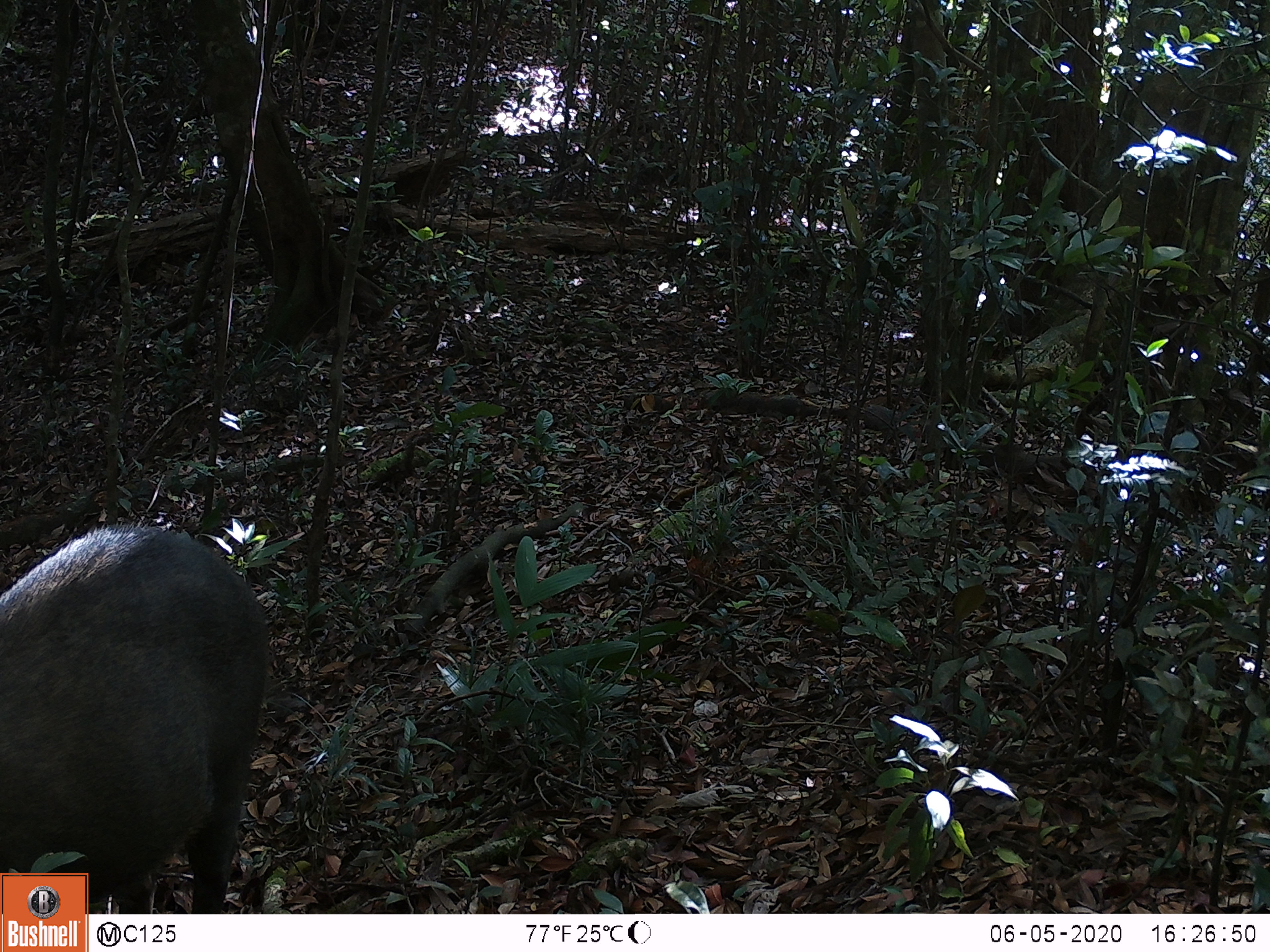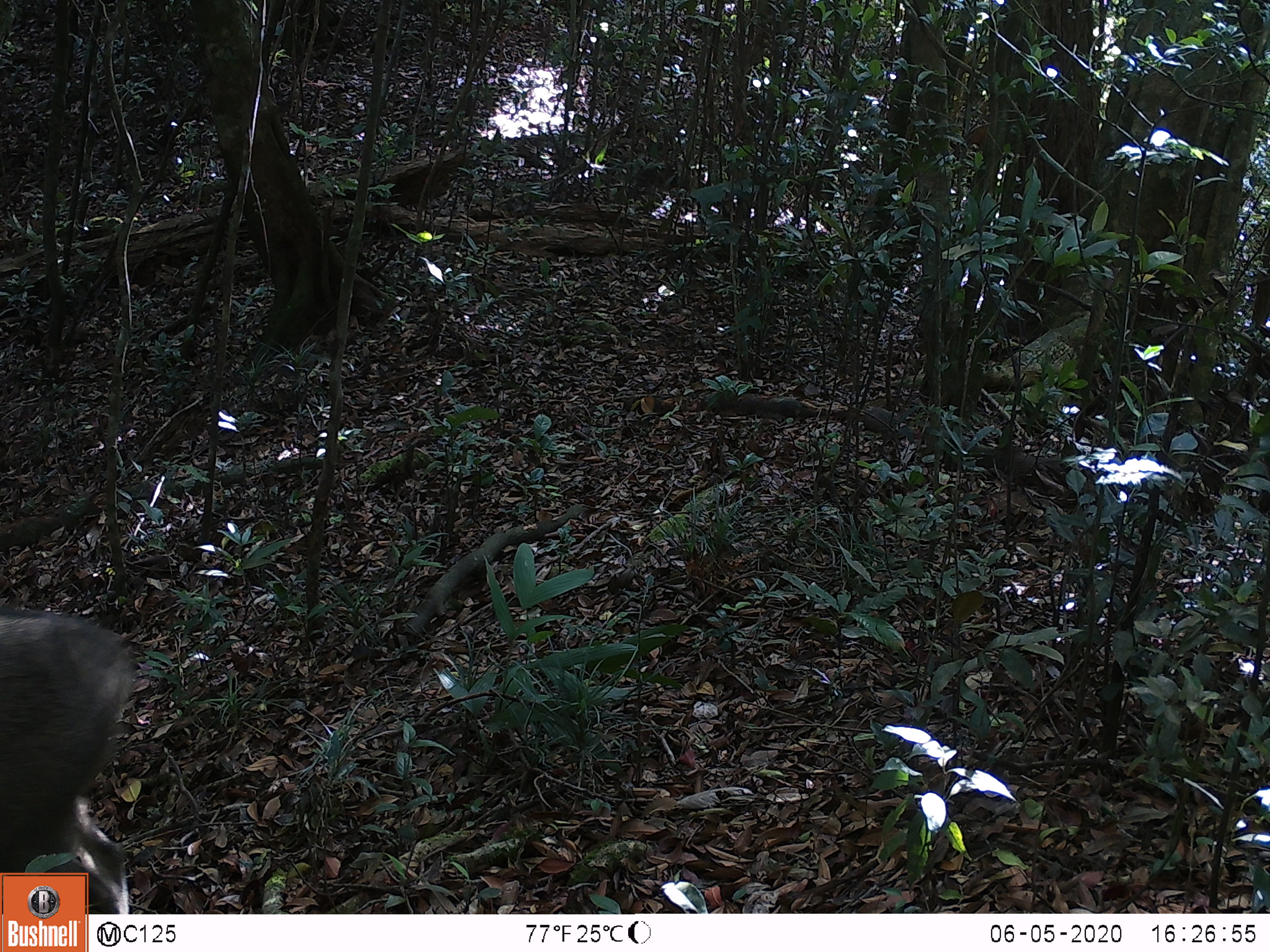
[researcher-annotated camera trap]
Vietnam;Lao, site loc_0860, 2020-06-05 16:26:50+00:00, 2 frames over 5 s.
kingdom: Animalia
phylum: Chordata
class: Mammalia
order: Artiodactyla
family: Suidae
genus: Sus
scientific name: Sus scrofa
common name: eurasian wild pig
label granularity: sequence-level